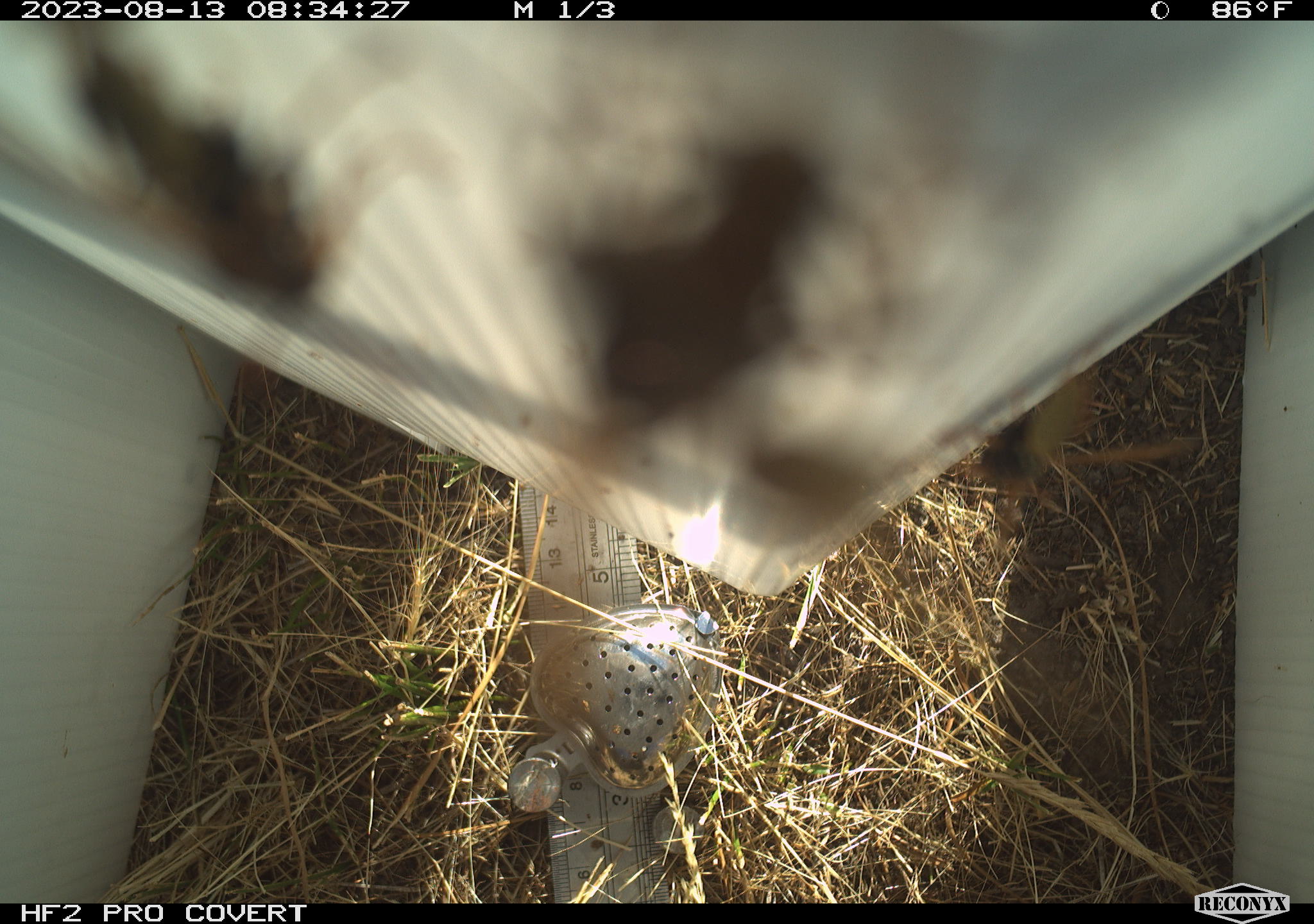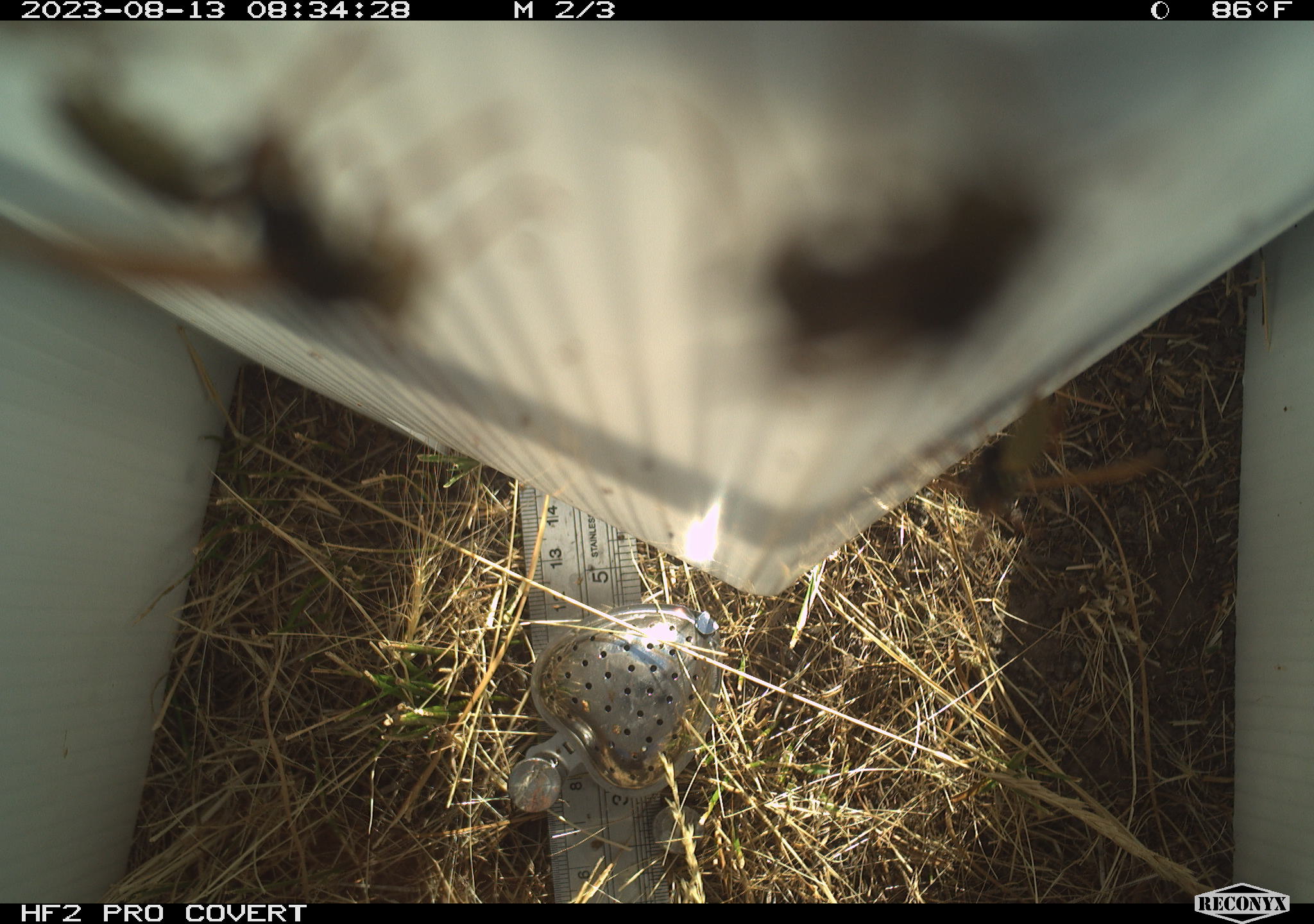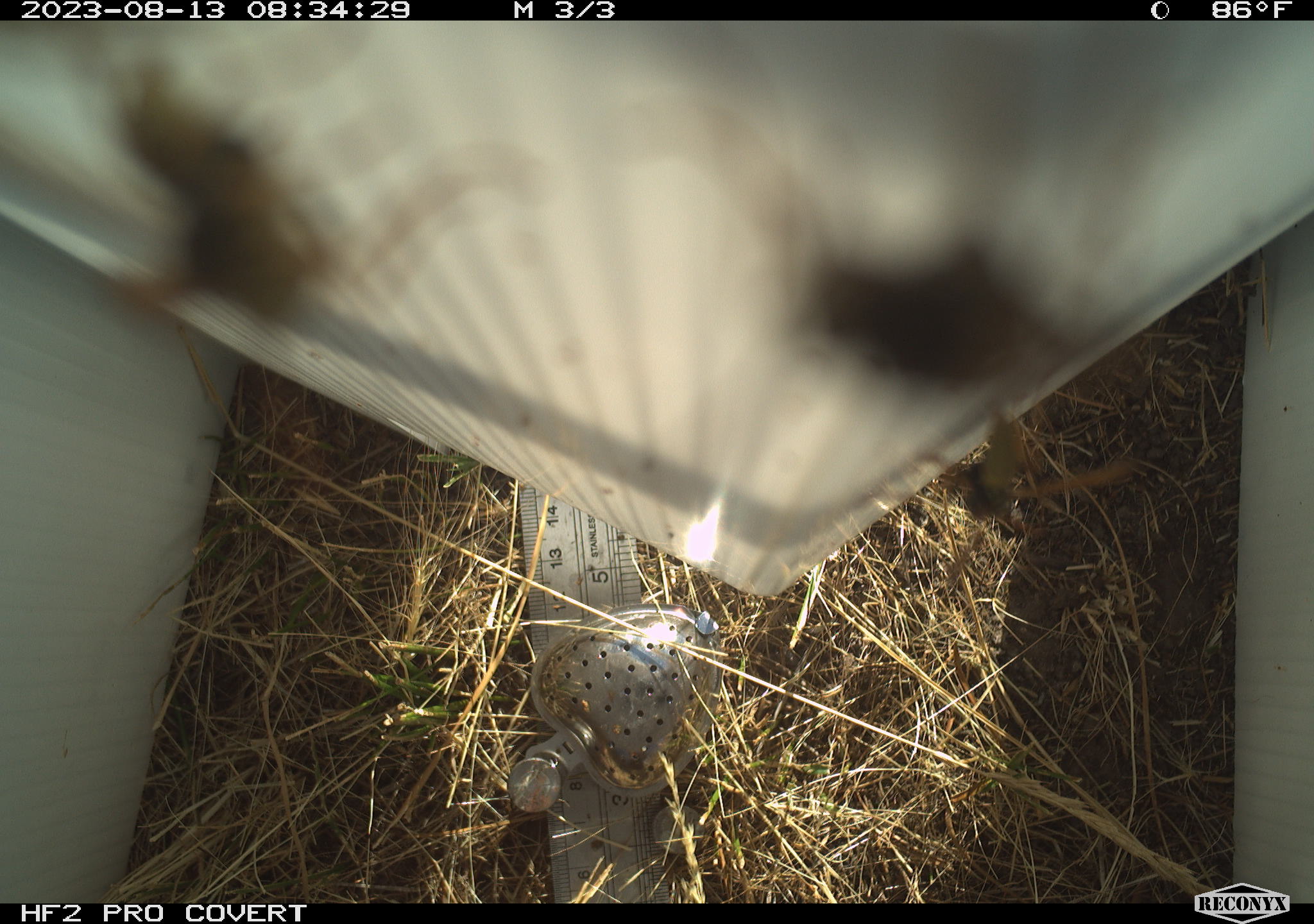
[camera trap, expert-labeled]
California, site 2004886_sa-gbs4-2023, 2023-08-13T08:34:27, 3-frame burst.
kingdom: Animalia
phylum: Arthropoda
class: Insecta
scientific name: Insecta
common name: insect